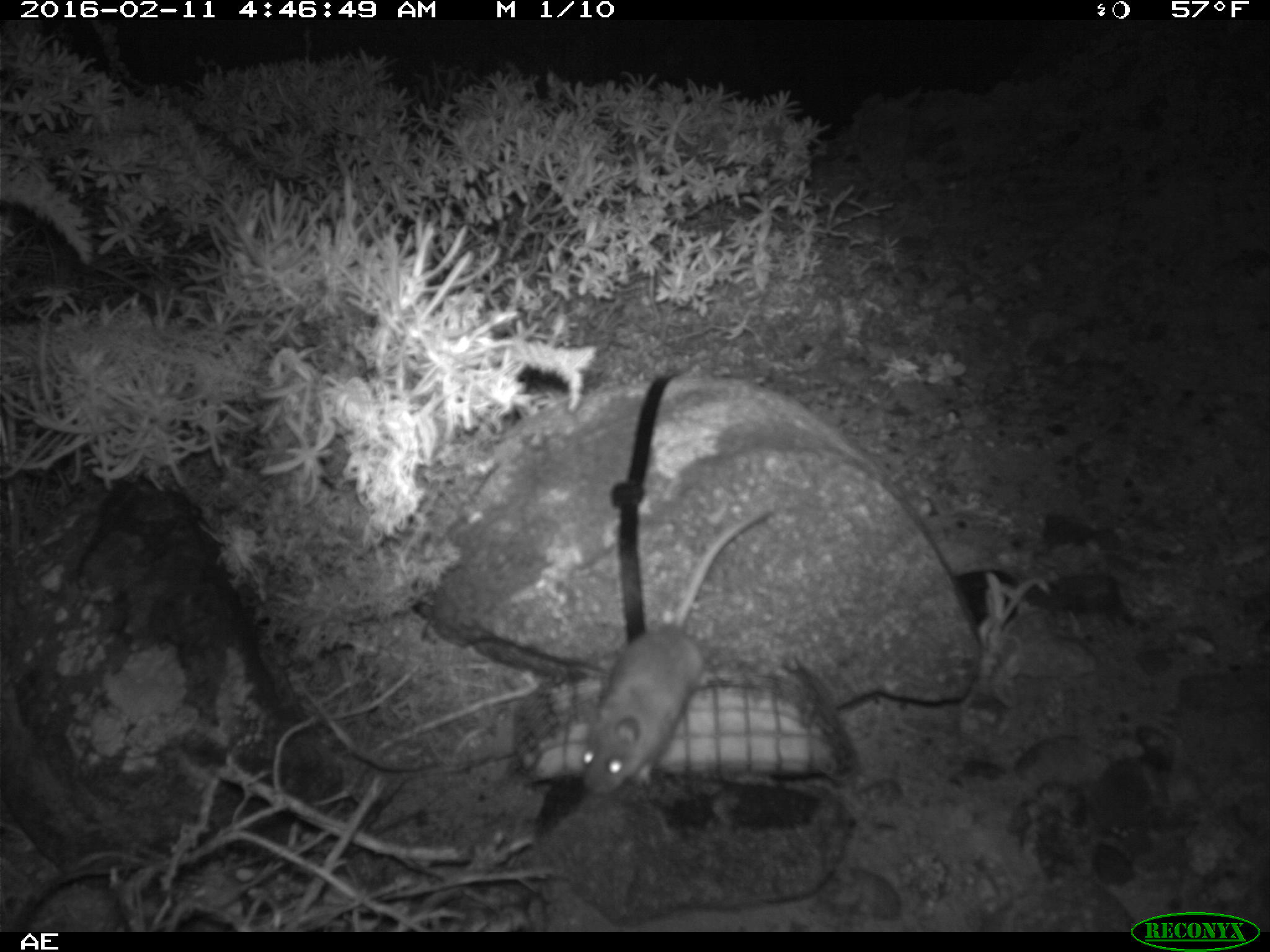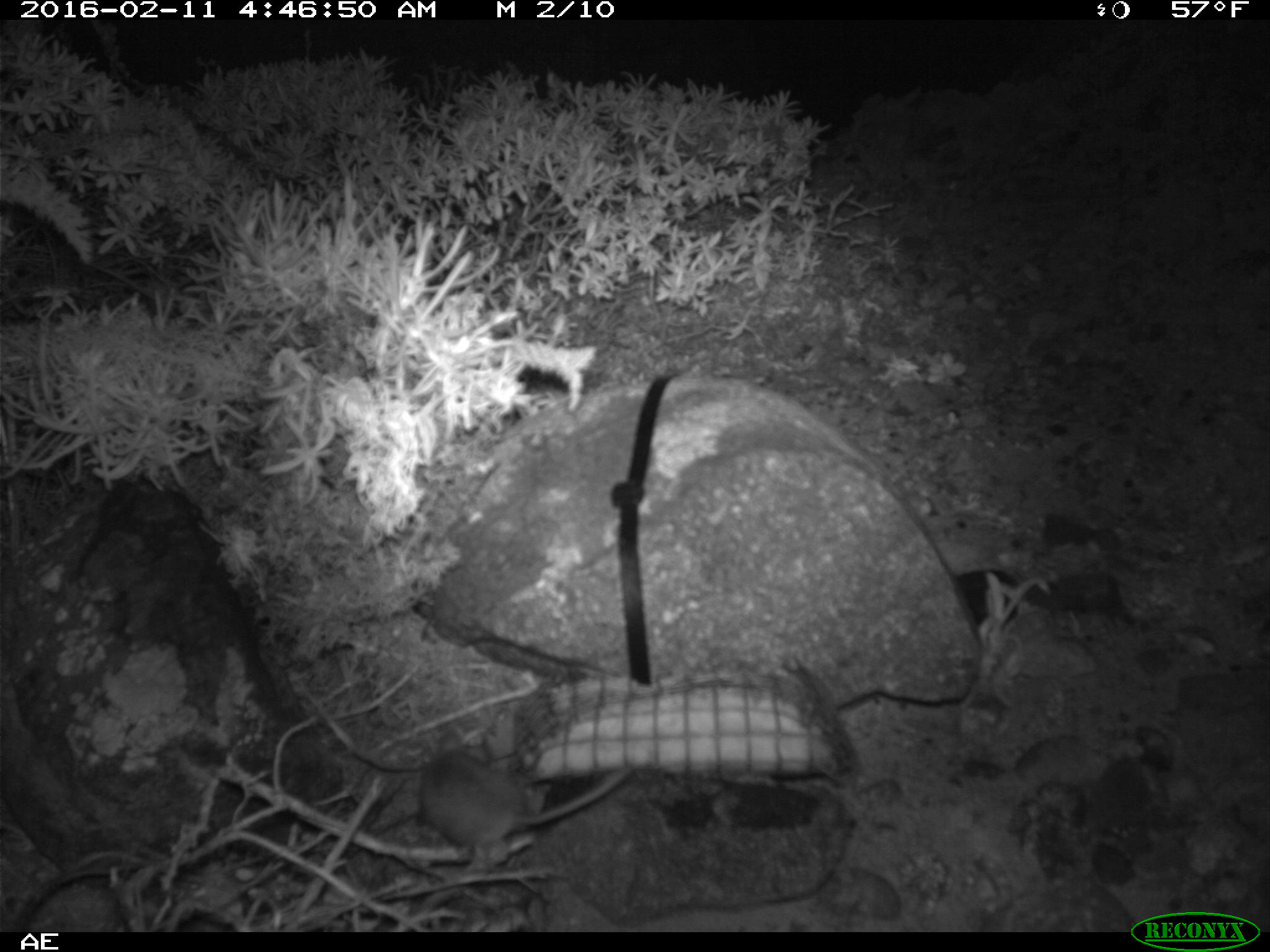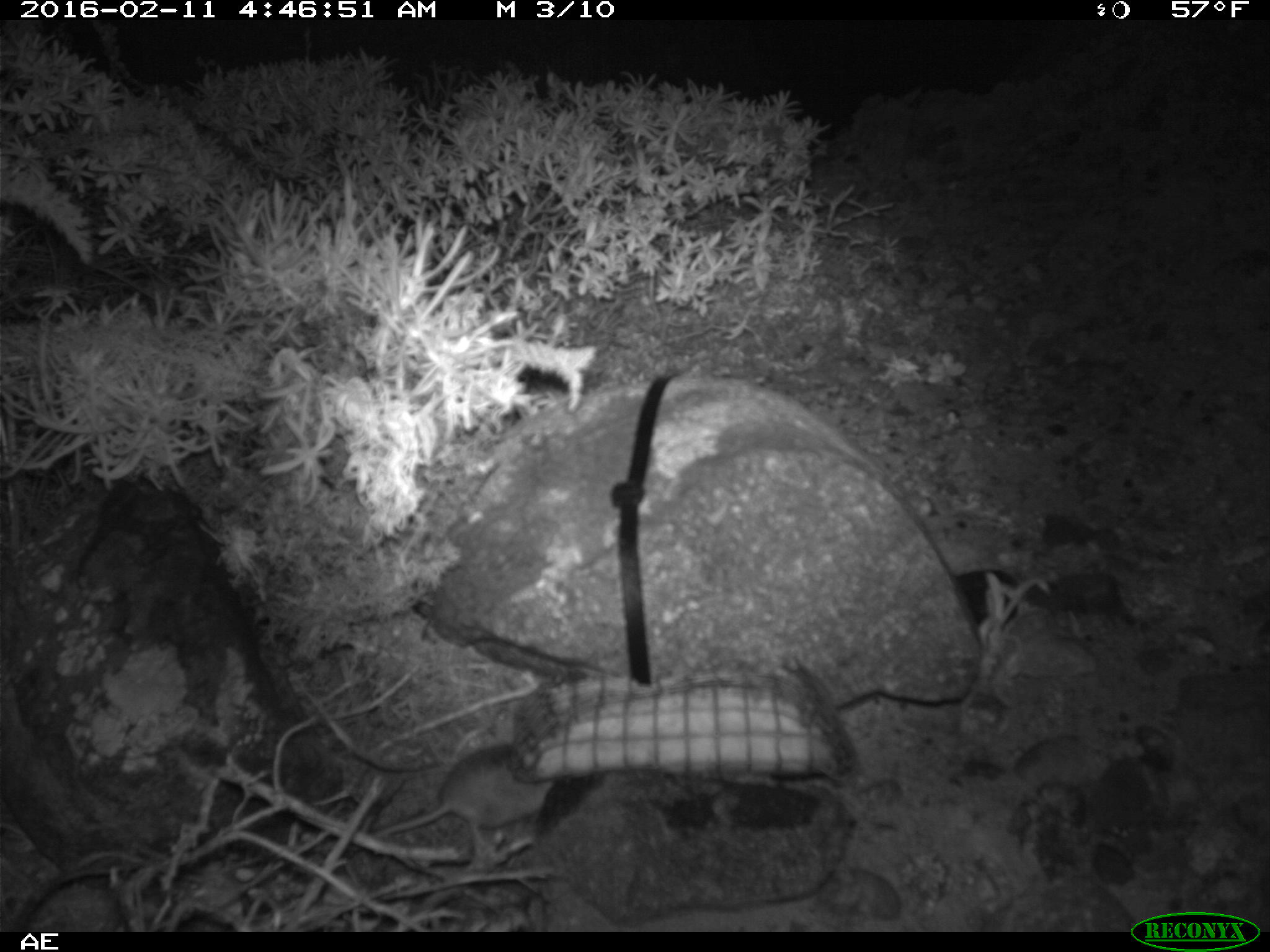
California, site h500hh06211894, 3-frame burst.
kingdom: Animalia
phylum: Chordata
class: Mammalia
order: Rodentia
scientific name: Rodentia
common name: rodent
Rodent (Rodentia).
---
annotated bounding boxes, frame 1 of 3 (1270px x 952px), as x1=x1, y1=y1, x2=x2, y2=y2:
rodent: x1=584, y1=509, x2=770, y2=797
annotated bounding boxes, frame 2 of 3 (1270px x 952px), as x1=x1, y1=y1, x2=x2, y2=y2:
rodent: x1=417, y1=749, x2=634, y2=879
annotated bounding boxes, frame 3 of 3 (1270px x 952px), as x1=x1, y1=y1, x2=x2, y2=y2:
rodent: x1=345, y1=743, x2=553, y2=853